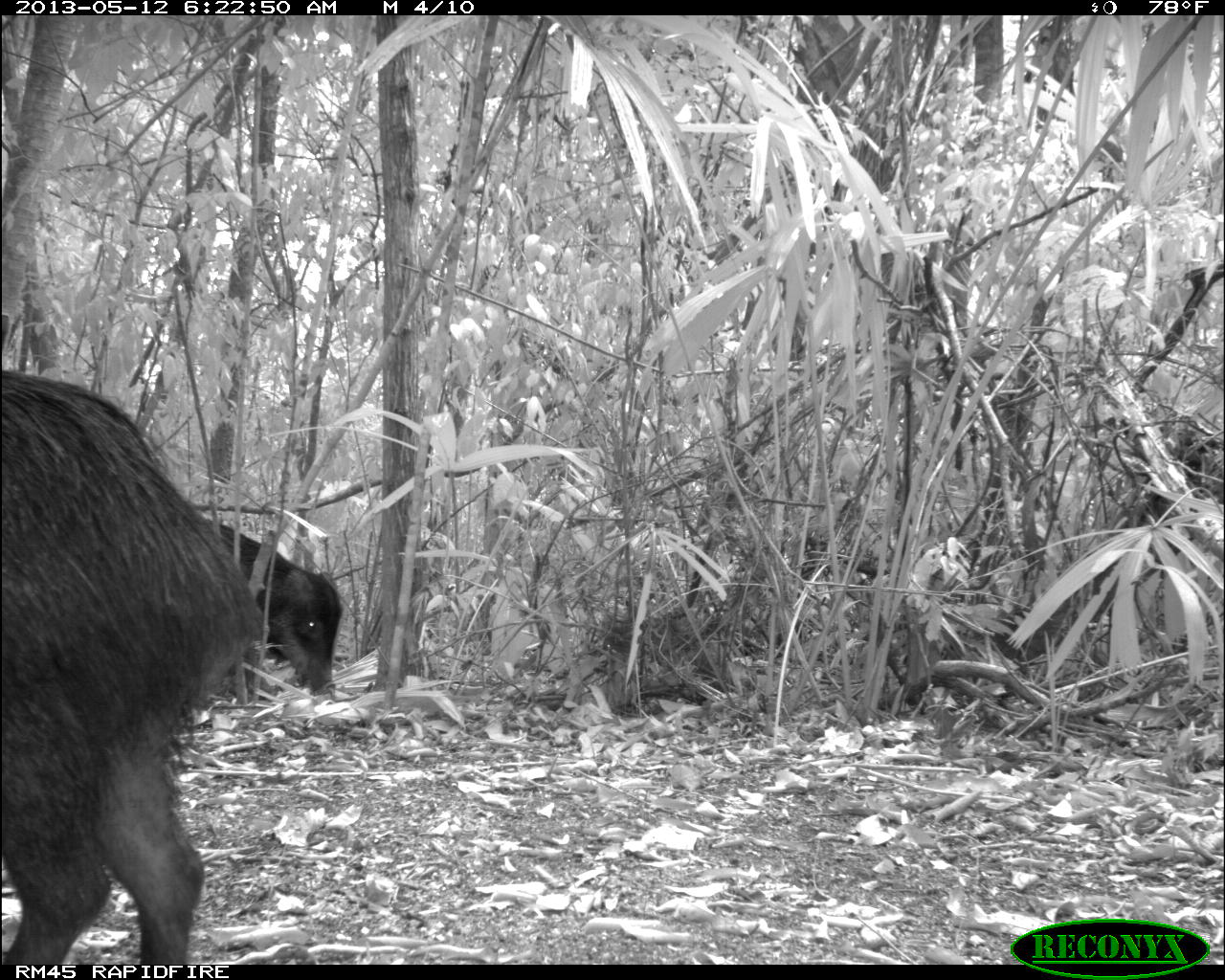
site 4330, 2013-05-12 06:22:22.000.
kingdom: Animalia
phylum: Chordata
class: Mammalia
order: Artiodactyla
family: Tayassuidae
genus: Tayassu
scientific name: Tayassu pecari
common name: white-lipped peccary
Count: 5.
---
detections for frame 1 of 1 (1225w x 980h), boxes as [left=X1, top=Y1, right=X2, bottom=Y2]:
tayassu pecari: [left=1, top=371, right=263, bottom=963]; [left=198, top=518, right=341, bottom=693]